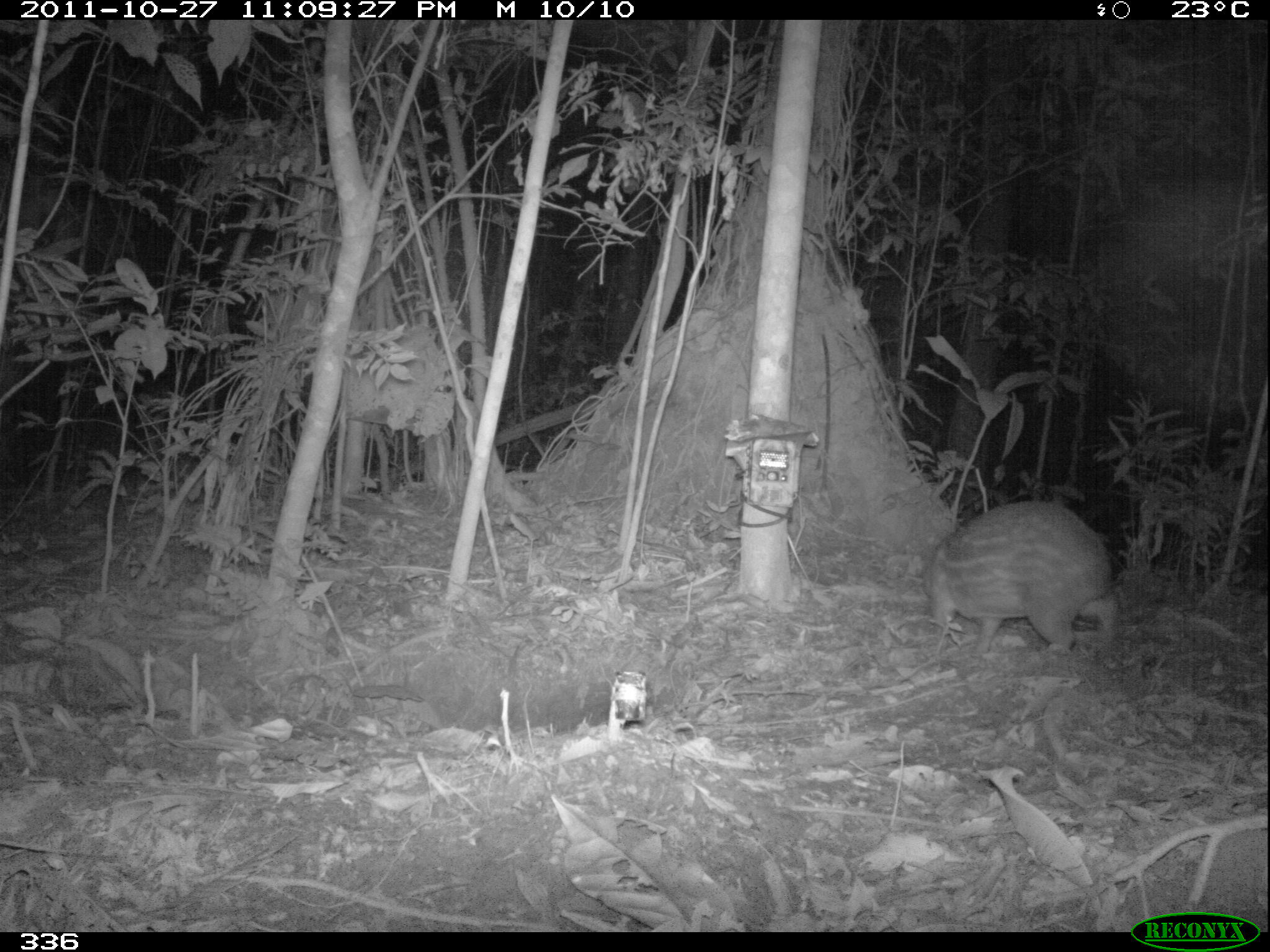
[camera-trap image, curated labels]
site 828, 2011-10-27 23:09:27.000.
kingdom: Animalia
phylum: Chordata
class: Mammalia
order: Rodentia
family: Cuniculidae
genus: Cuniculus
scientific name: Cuniculus paca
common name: spotted paca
Cuniculus paca (spotted paca).